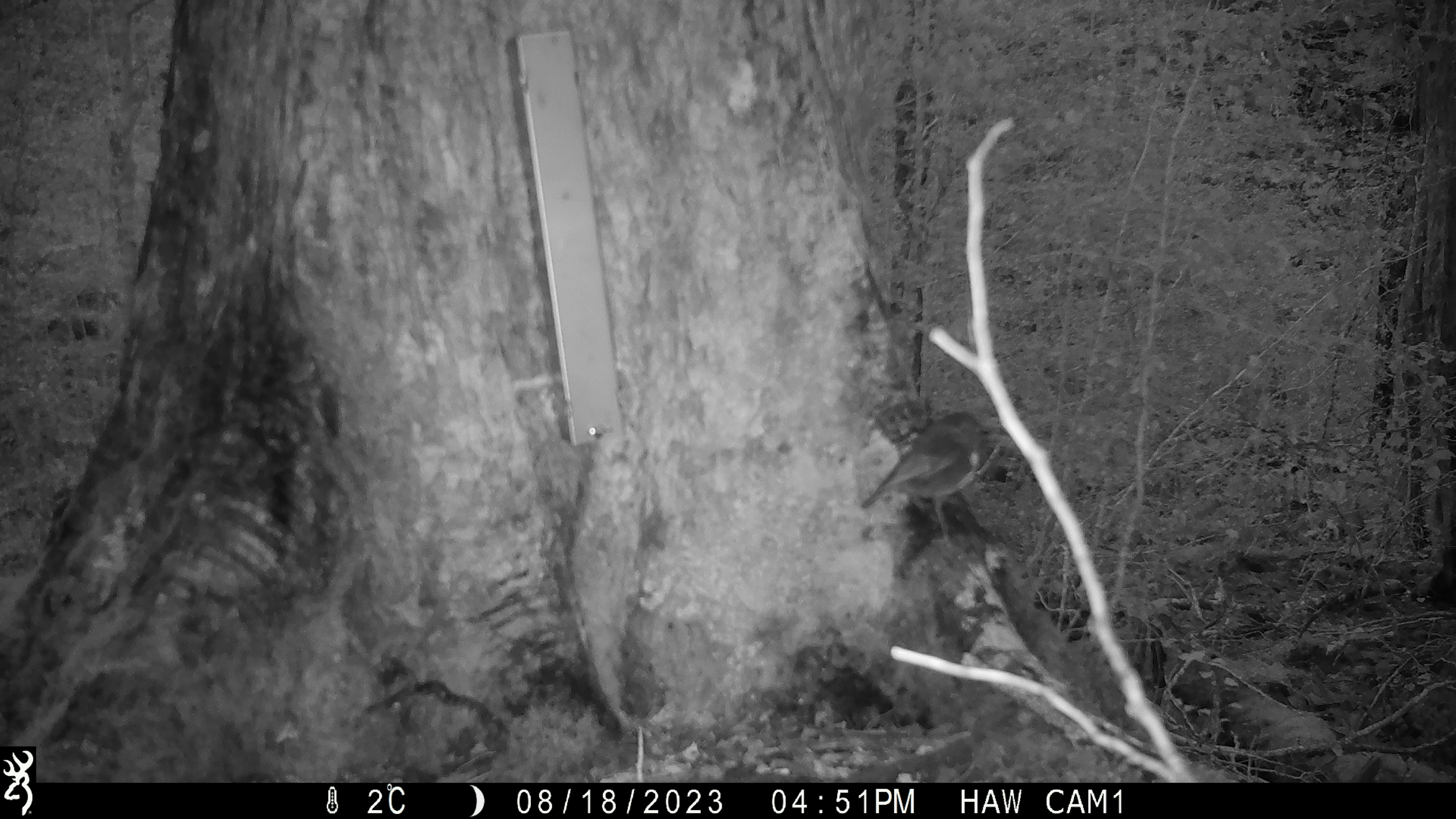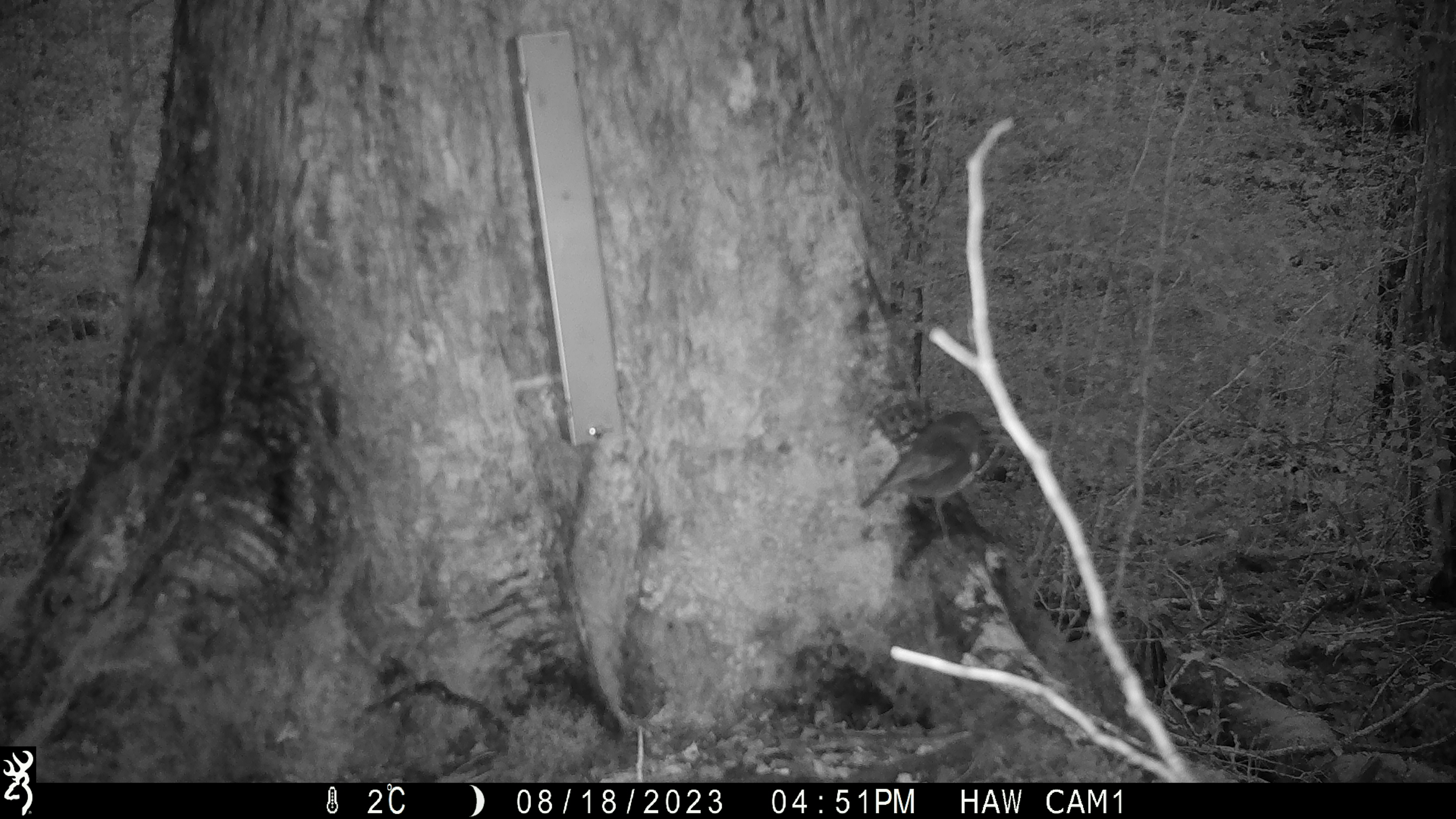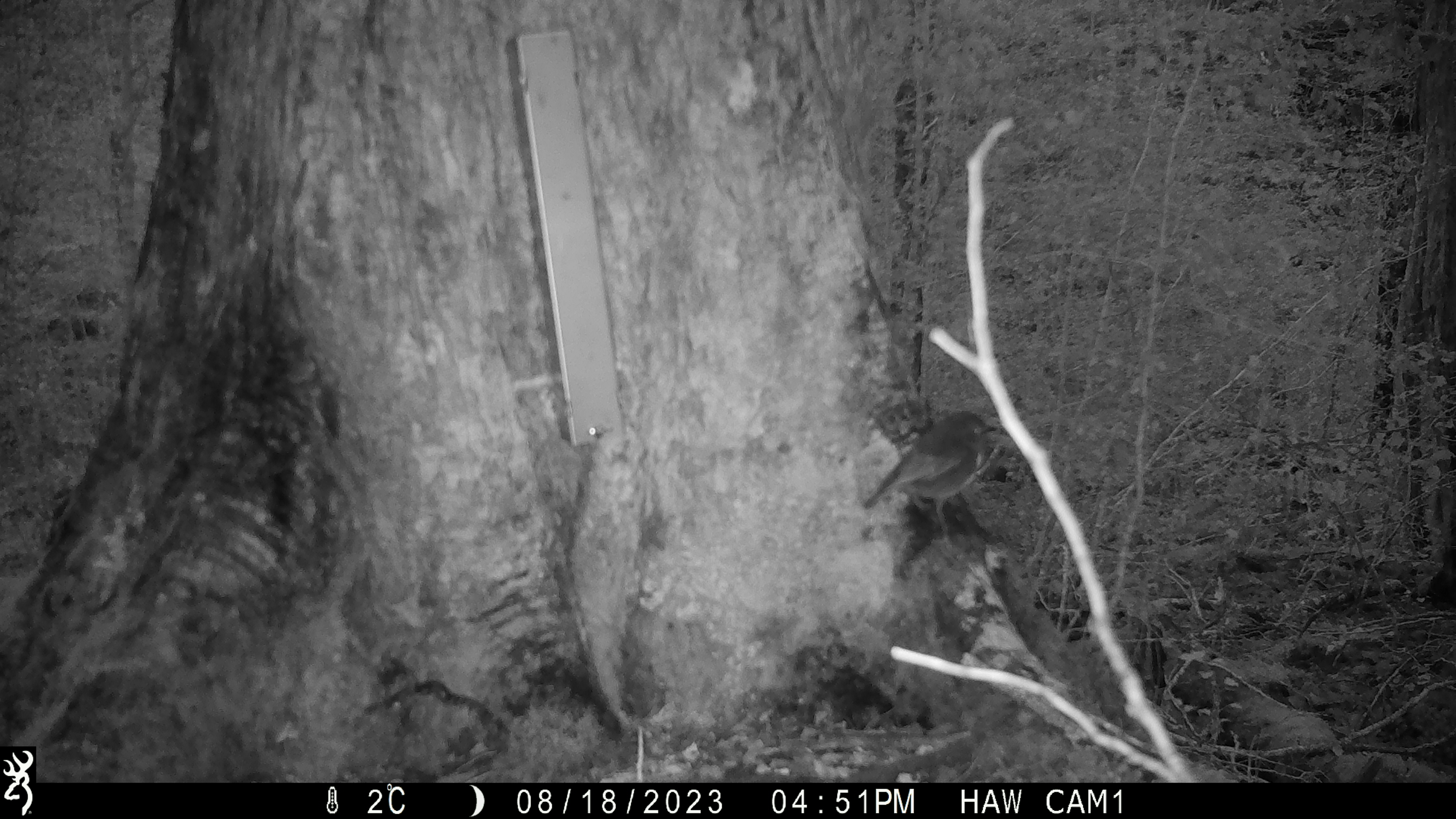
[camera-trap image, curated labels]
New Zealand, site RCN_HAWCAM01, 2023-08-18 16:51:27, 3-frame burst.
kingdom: Animalia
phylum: Chordata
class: Aves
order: Passeriformes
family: Petroicidae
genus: Petroica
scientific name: Petroica australis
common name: new zealand robin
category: robin